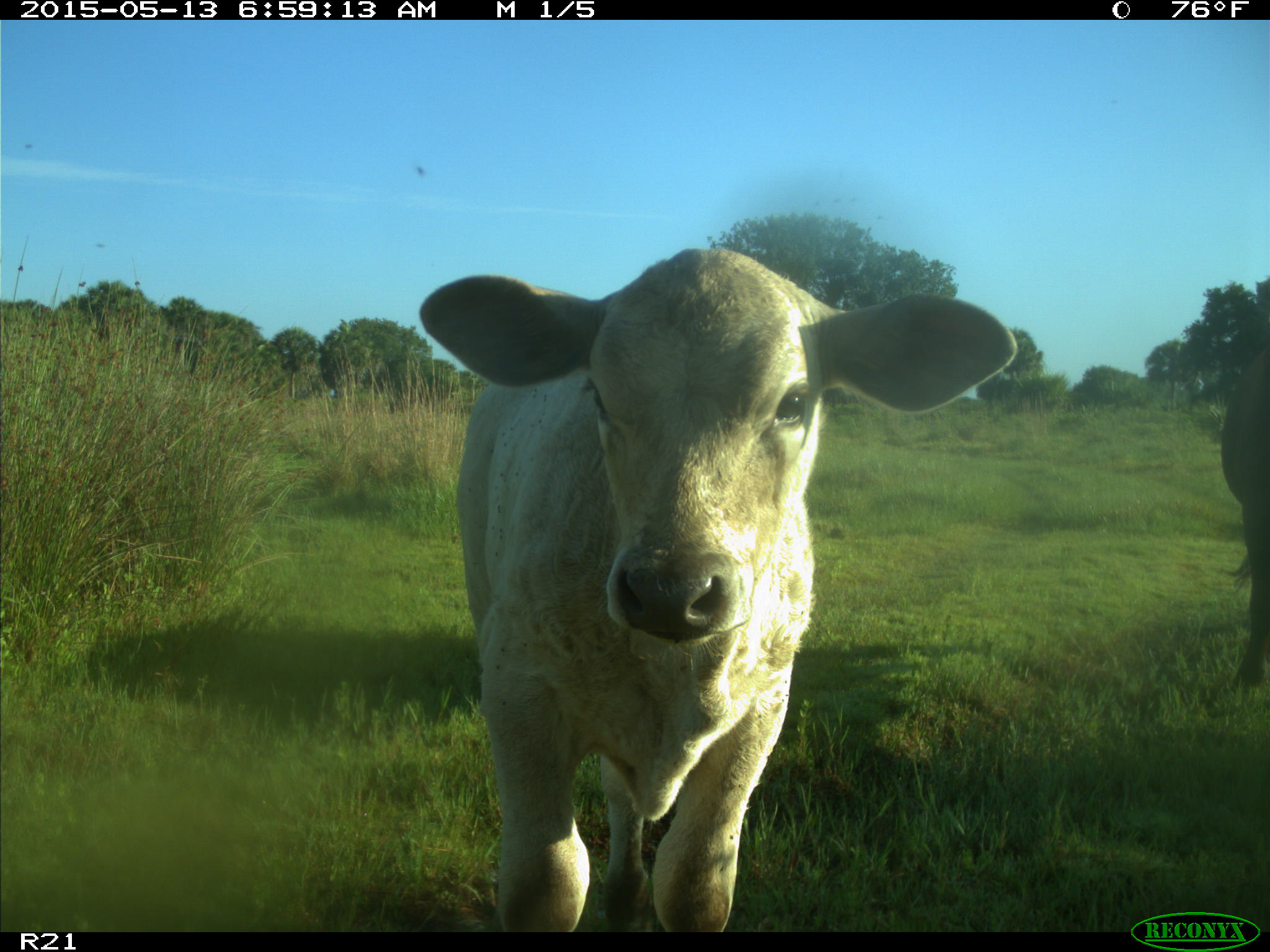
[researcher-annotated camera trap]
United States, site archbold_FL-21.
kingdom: Animalia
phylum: Chordata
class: Mammalia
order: Artiodactyla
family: Bovidae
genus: Bos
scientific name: Bos taurus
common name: domestic cow